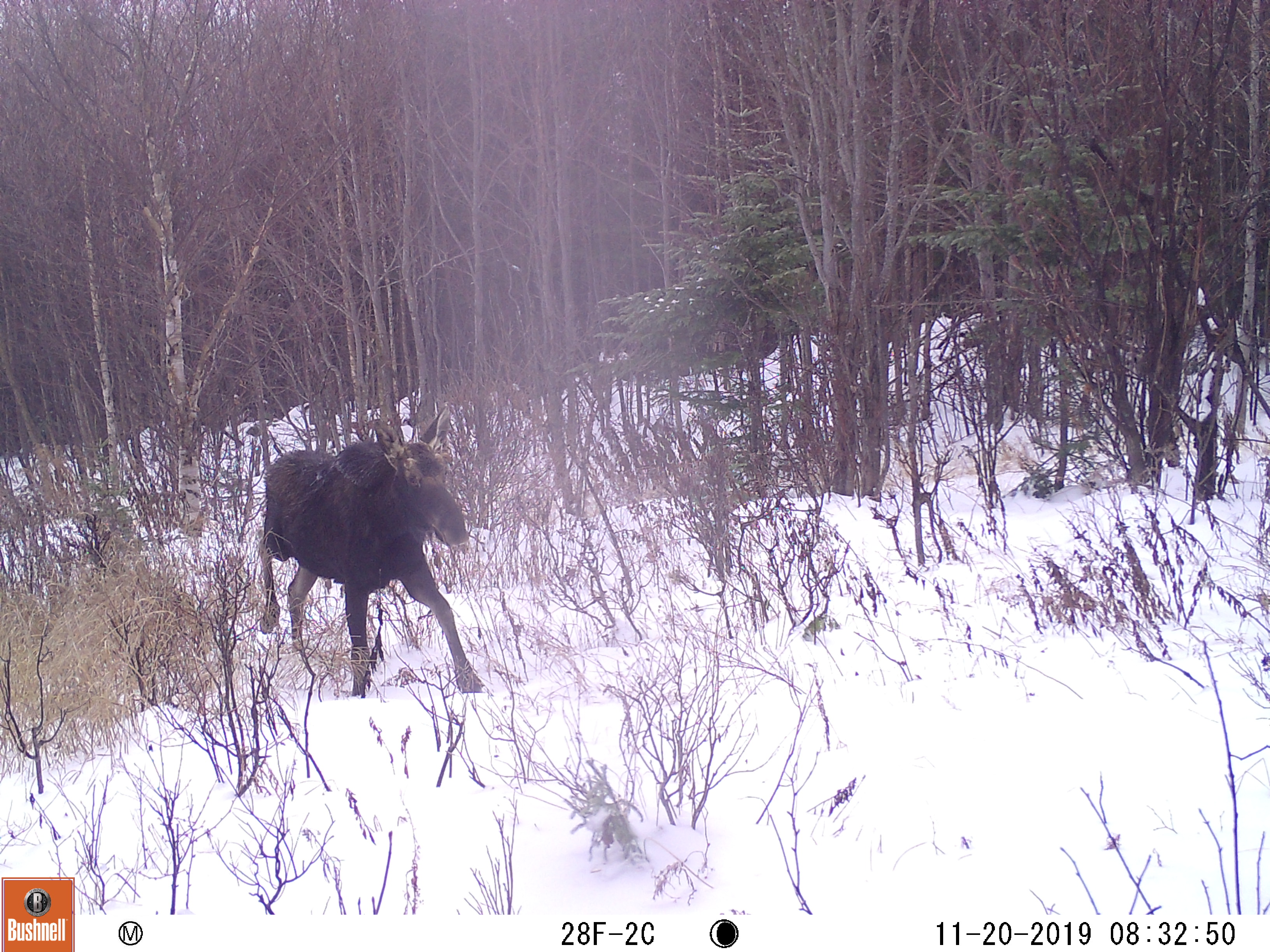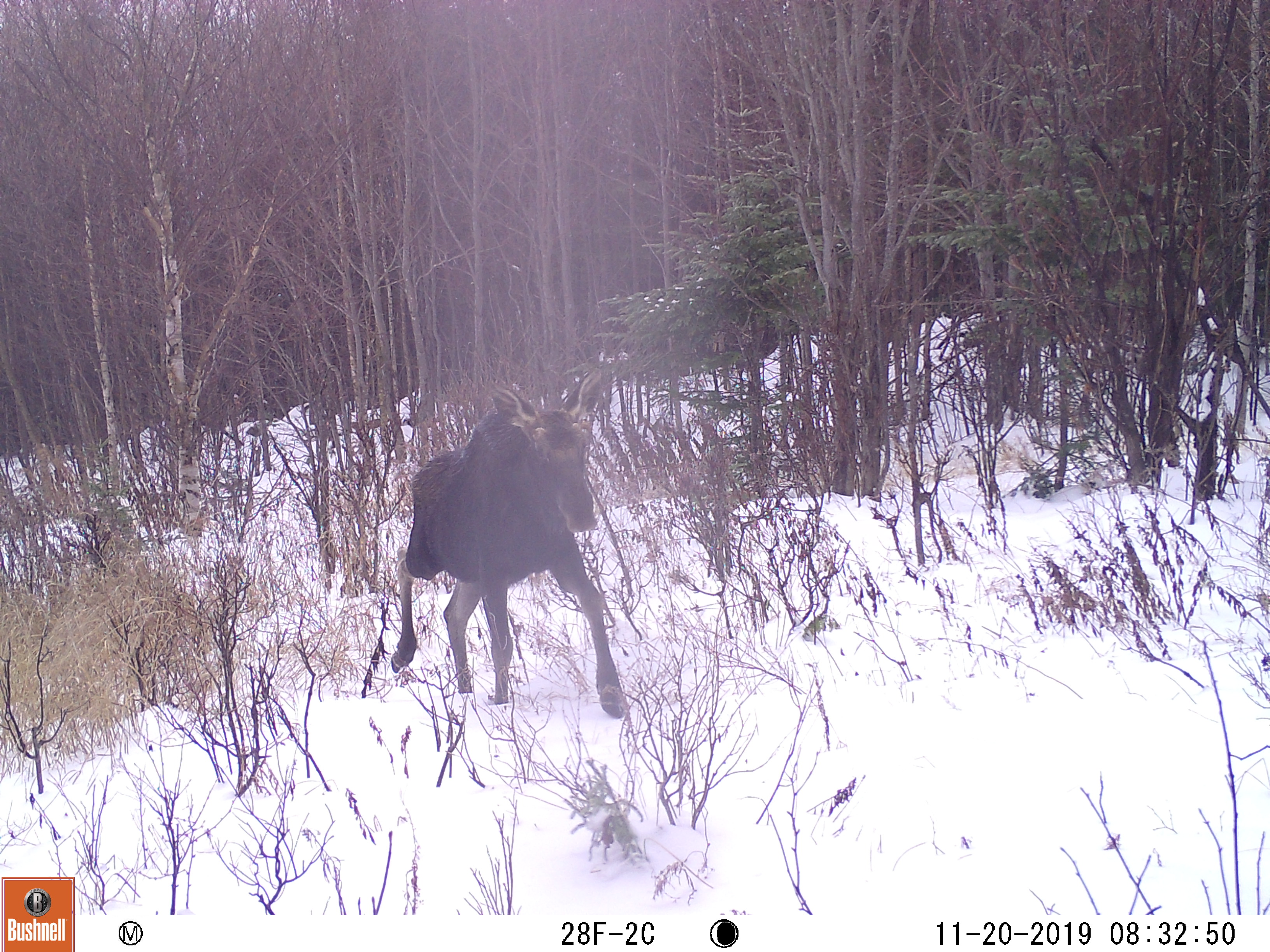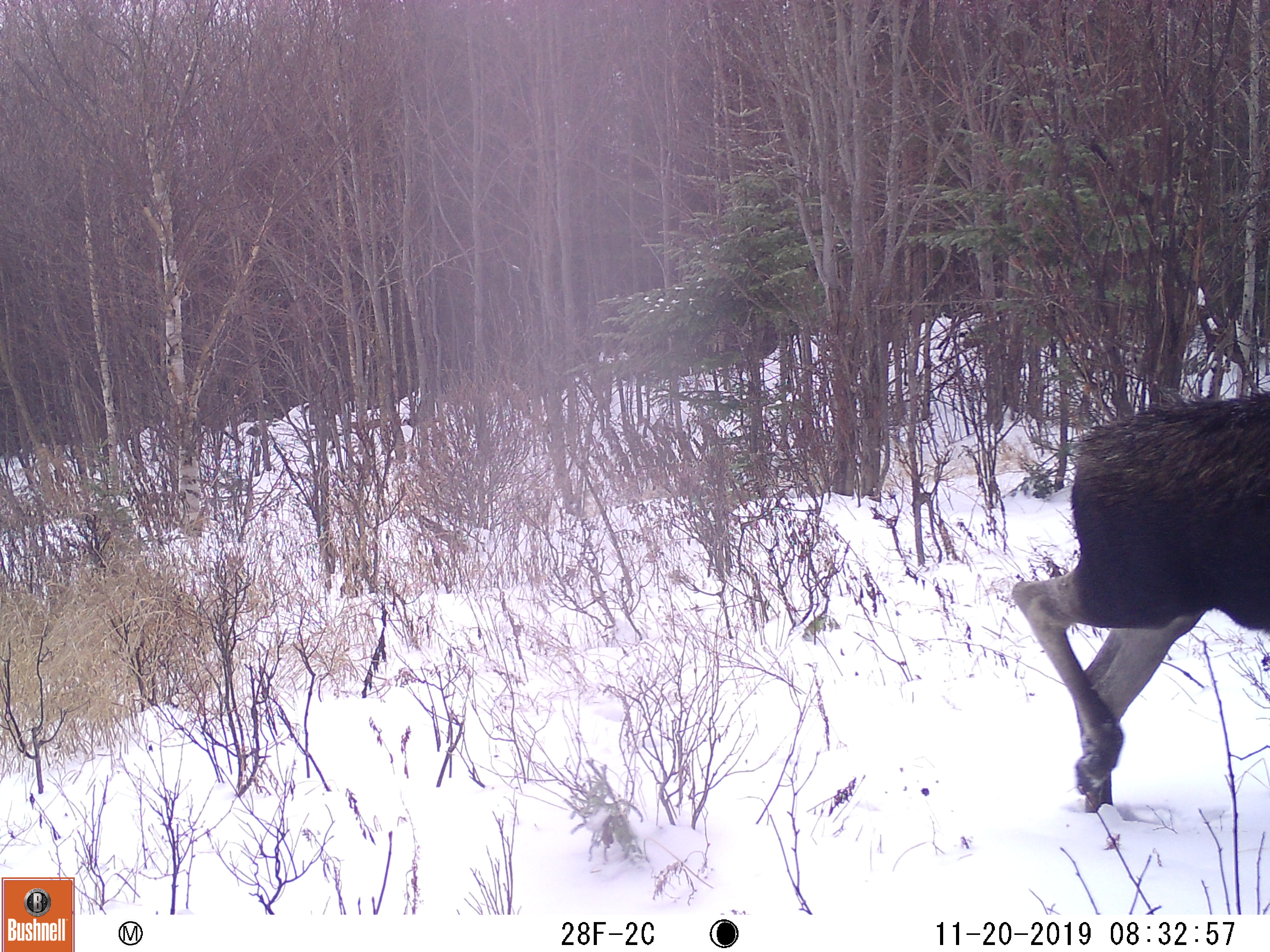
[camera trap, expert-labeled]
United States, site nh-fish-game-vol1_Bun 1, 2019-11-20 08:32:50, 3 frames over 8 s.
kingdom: Animalia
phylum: Chordata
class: Mammalia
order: Artiodactyla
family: Cervidae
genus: Alces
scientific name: Alces alces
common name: moose